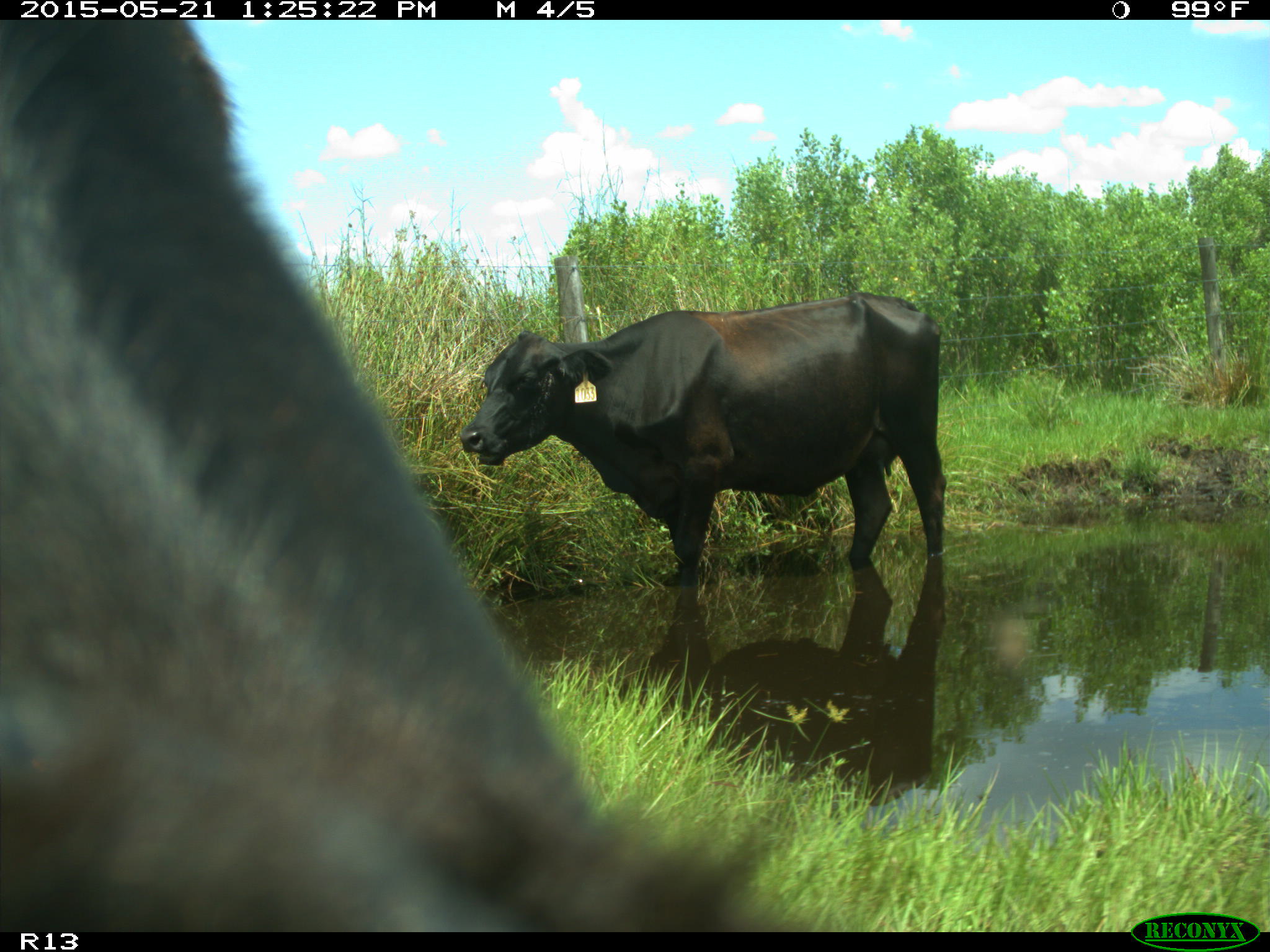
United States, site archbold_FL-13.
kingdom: Animalia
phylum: Chordata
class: Mammalia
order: Artiodactyla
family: Bovidae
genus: Bos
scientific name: Bos taurus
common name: domestic cow